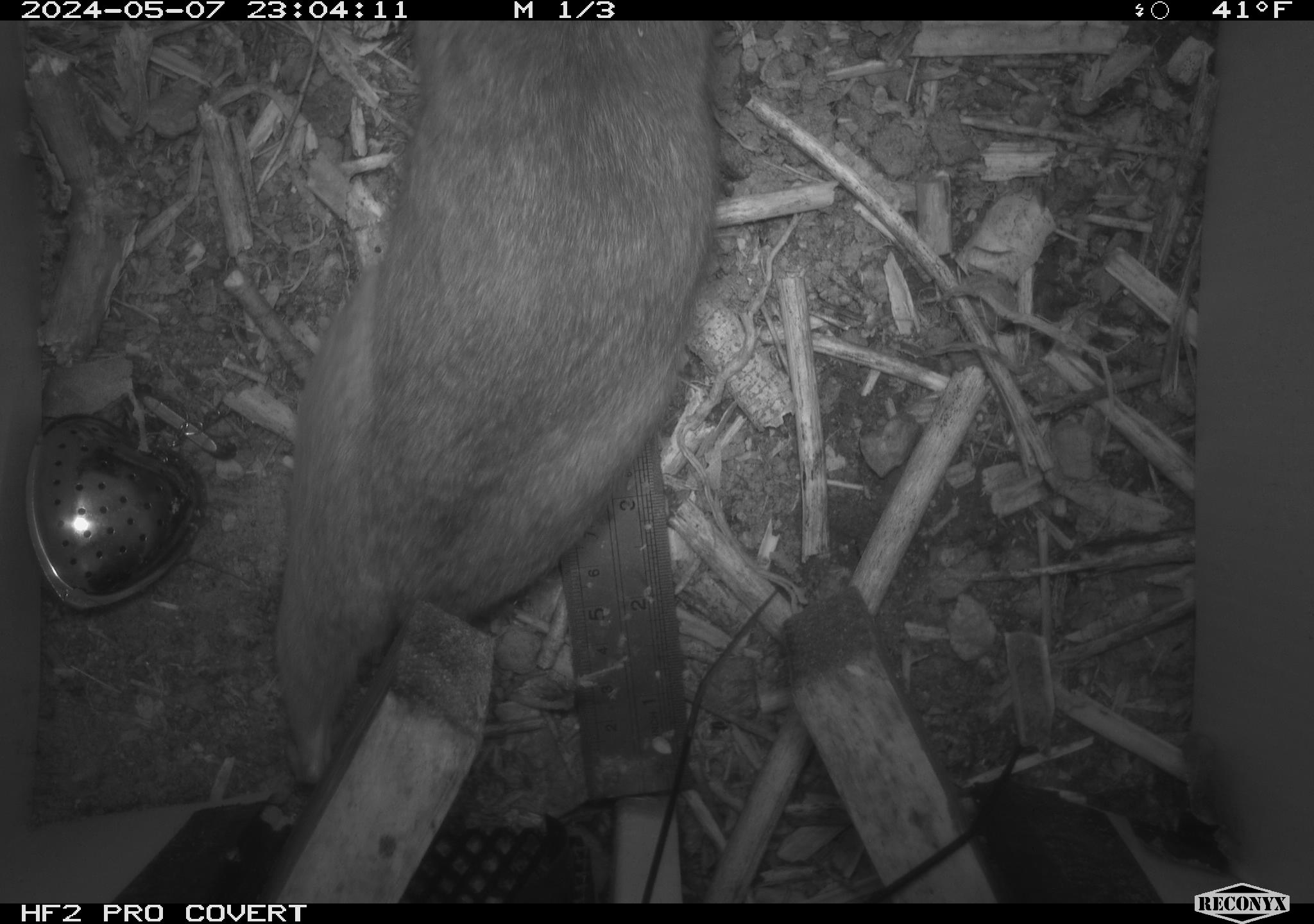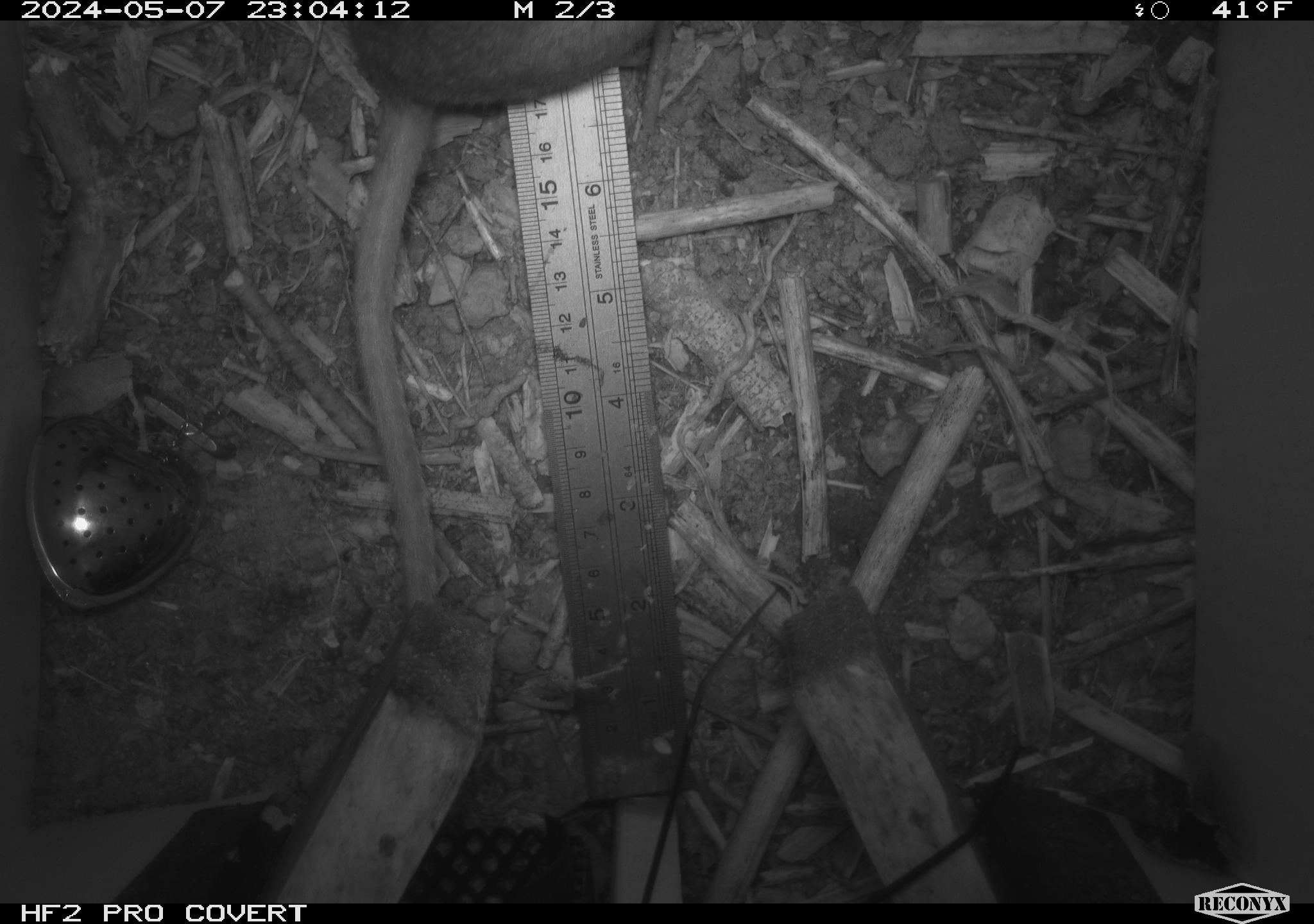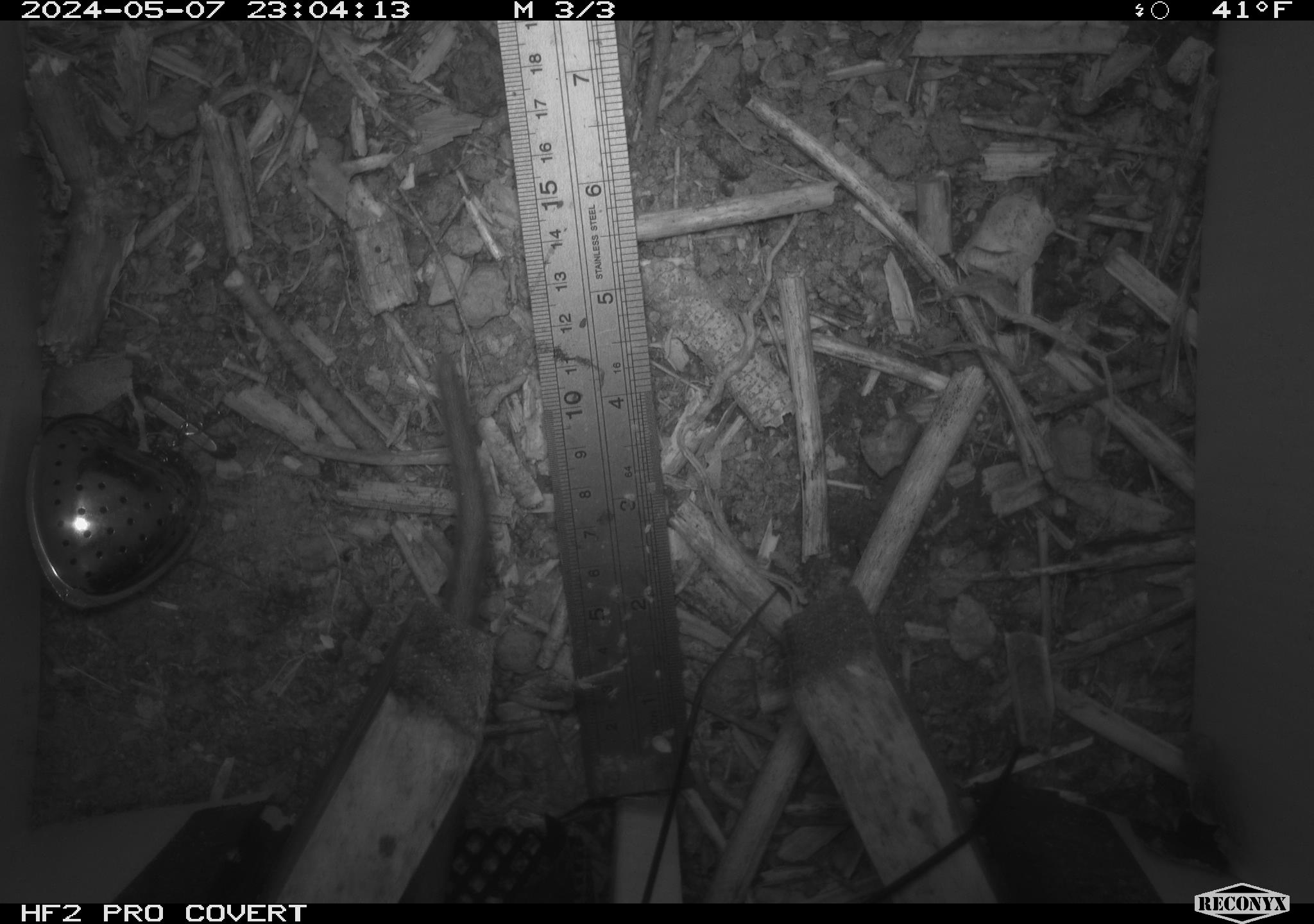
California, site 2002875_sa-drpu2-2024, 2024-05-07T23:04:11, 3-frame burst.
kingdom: Animalia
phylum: Chordata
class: Mammalia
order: Rodentia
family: Cricetidae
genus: Neotoma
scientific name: Neotoma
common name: pack rat or woodrat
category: neotoma species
Neotoma species (pack rat or woodrat) (Neotoma).